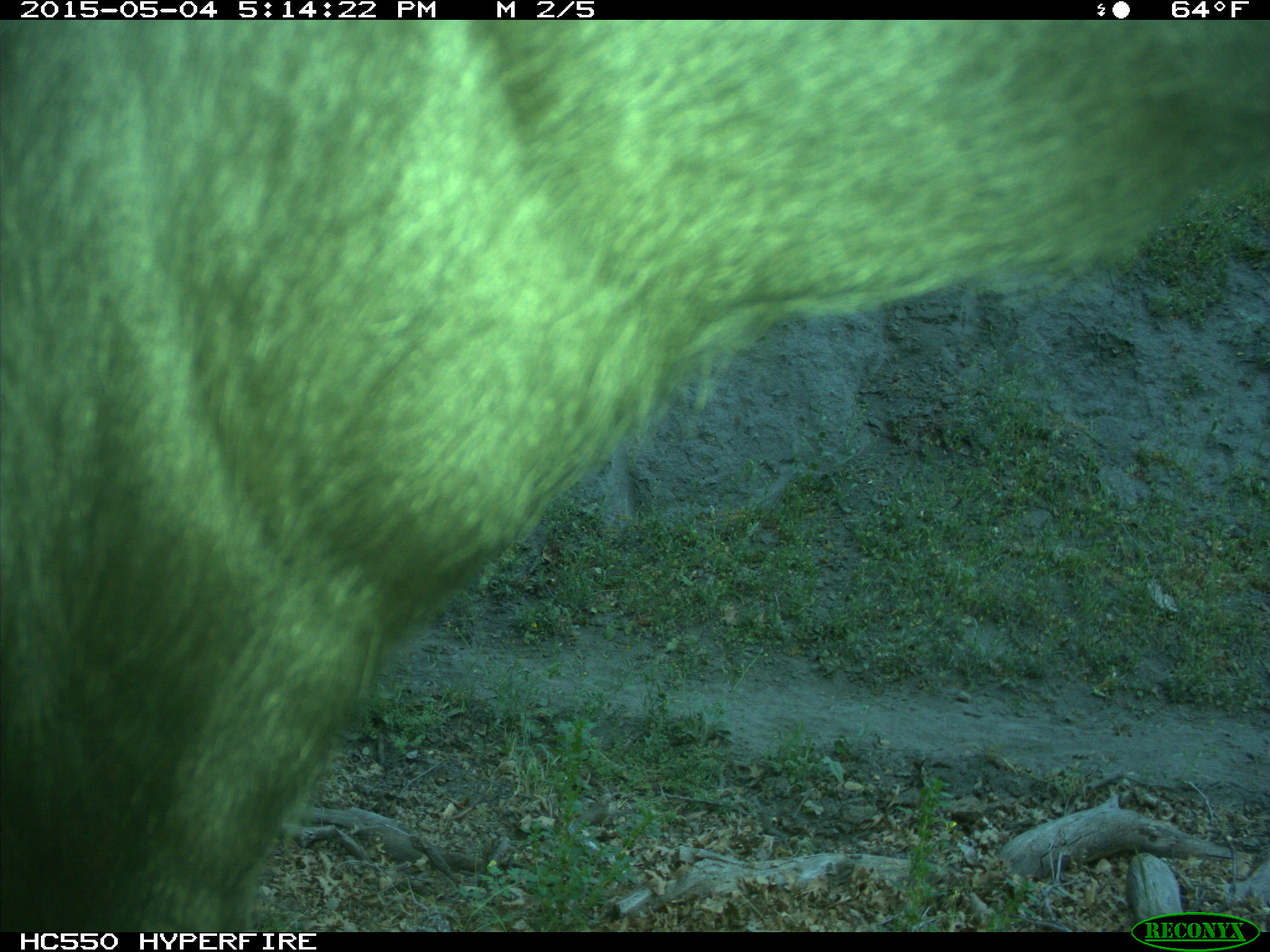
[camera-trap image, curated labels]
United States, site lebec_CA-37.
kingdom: Animalia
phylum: Chordata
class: Mammalia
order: Artiodactyla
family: Bovidae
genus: Bos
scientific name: Bos taurus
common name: domestic cow